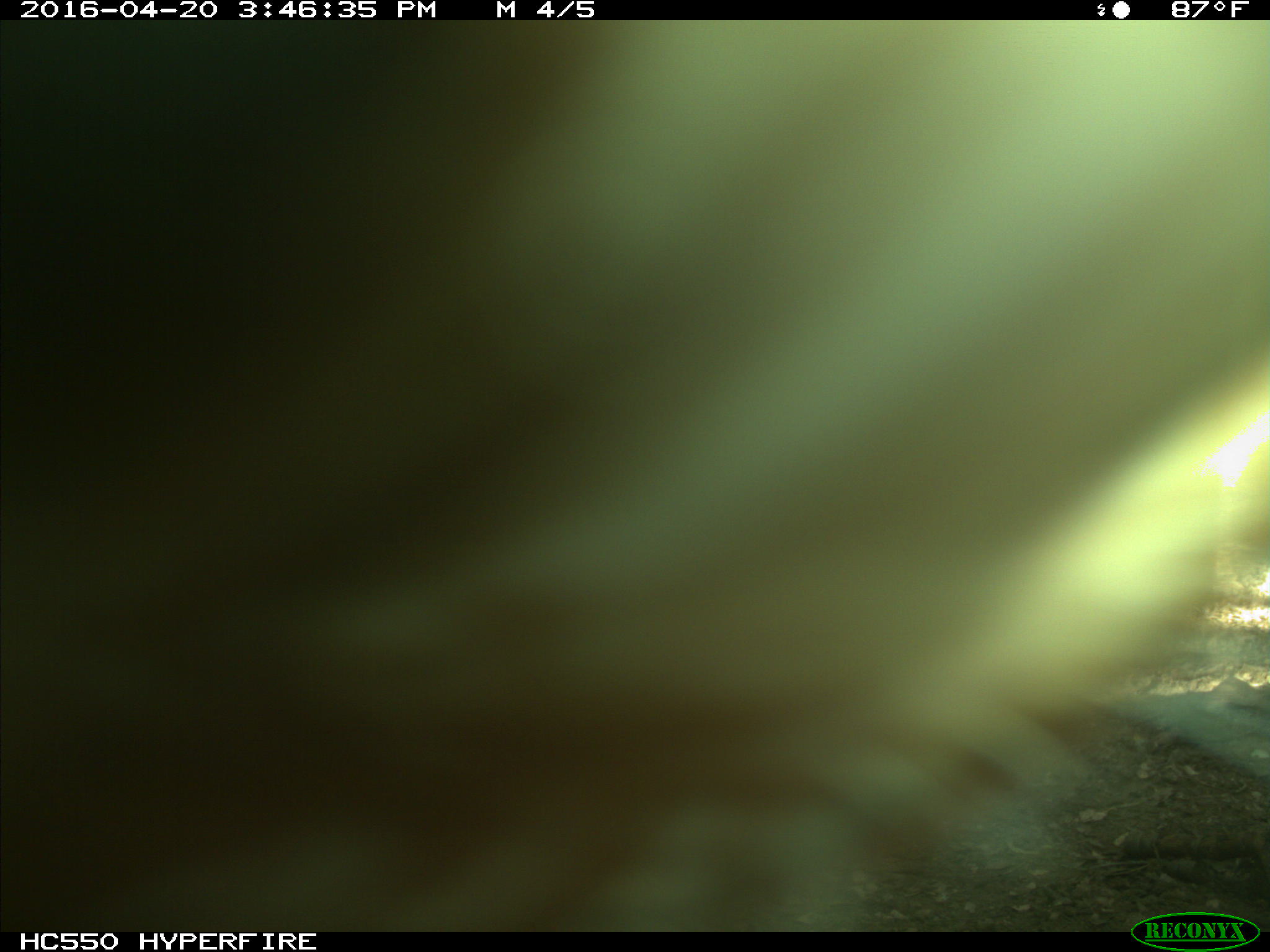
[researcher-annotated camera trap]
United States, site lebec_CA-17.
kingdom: Animalia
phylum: Chordata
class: Mammalia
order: Artiodactyla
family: Bovidae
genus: Bos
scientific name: Bos taurus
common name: domestic cow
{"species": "Bos taurus (domestic cow)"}